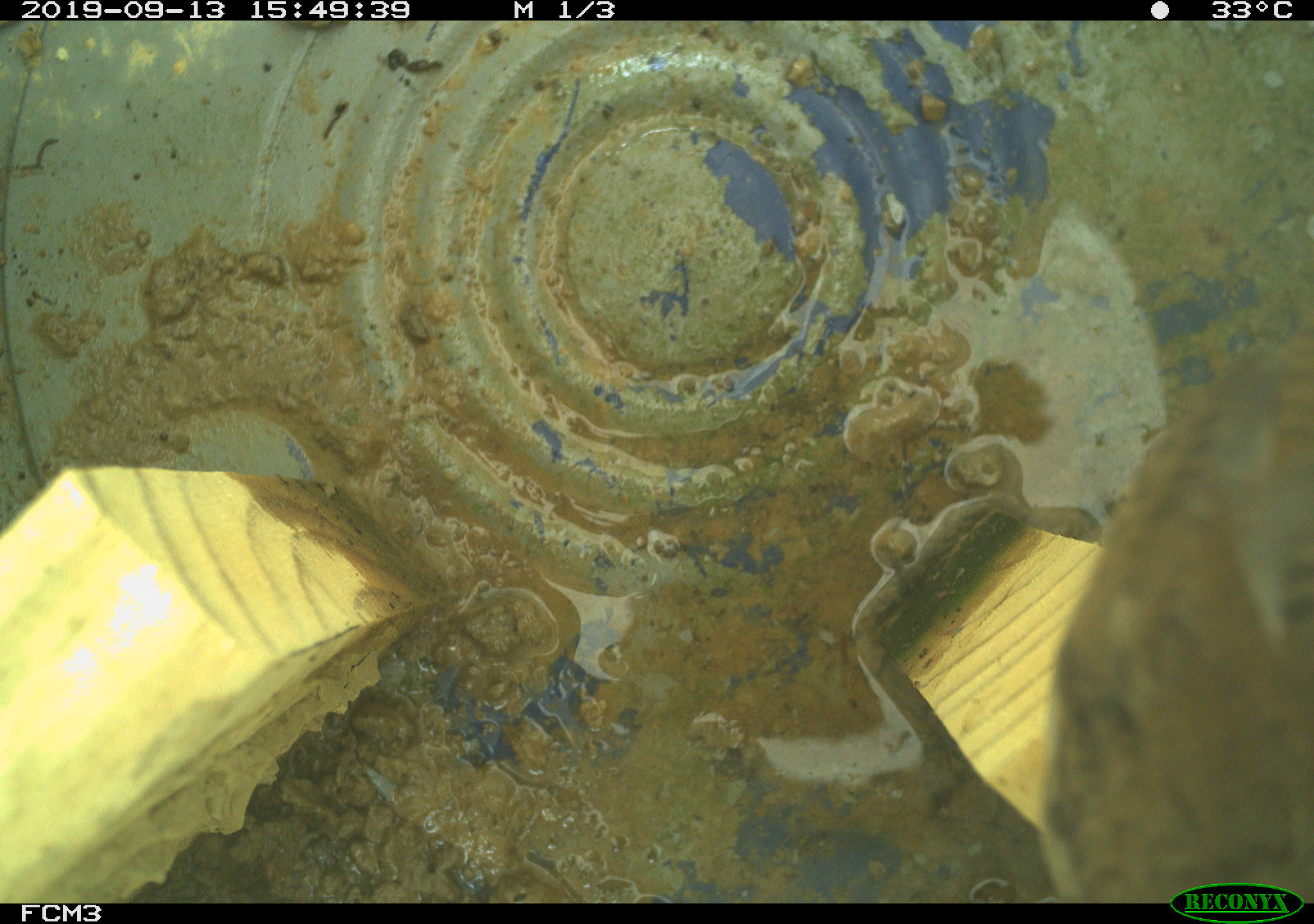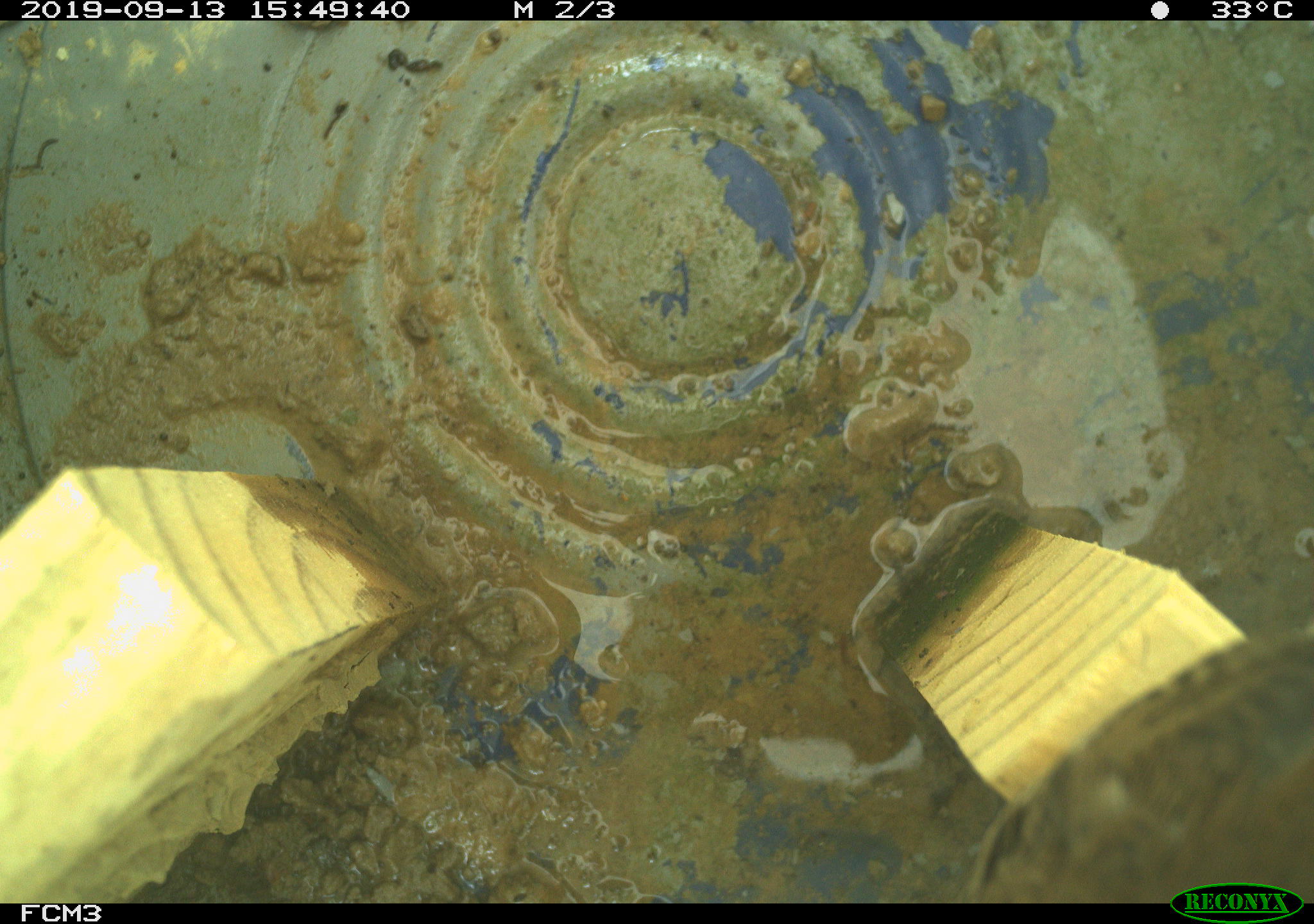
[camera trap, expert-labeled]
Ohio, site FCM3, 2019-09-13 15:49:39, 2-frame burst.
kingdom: Animalia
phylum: Chordata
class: Aves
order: Passeriformes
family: Troglodytidae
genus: Troglodytes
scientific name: Troglodytes aedon aedon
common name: northern house wren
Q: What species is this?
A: Northern house wren (Troglodytes aedon aedon).